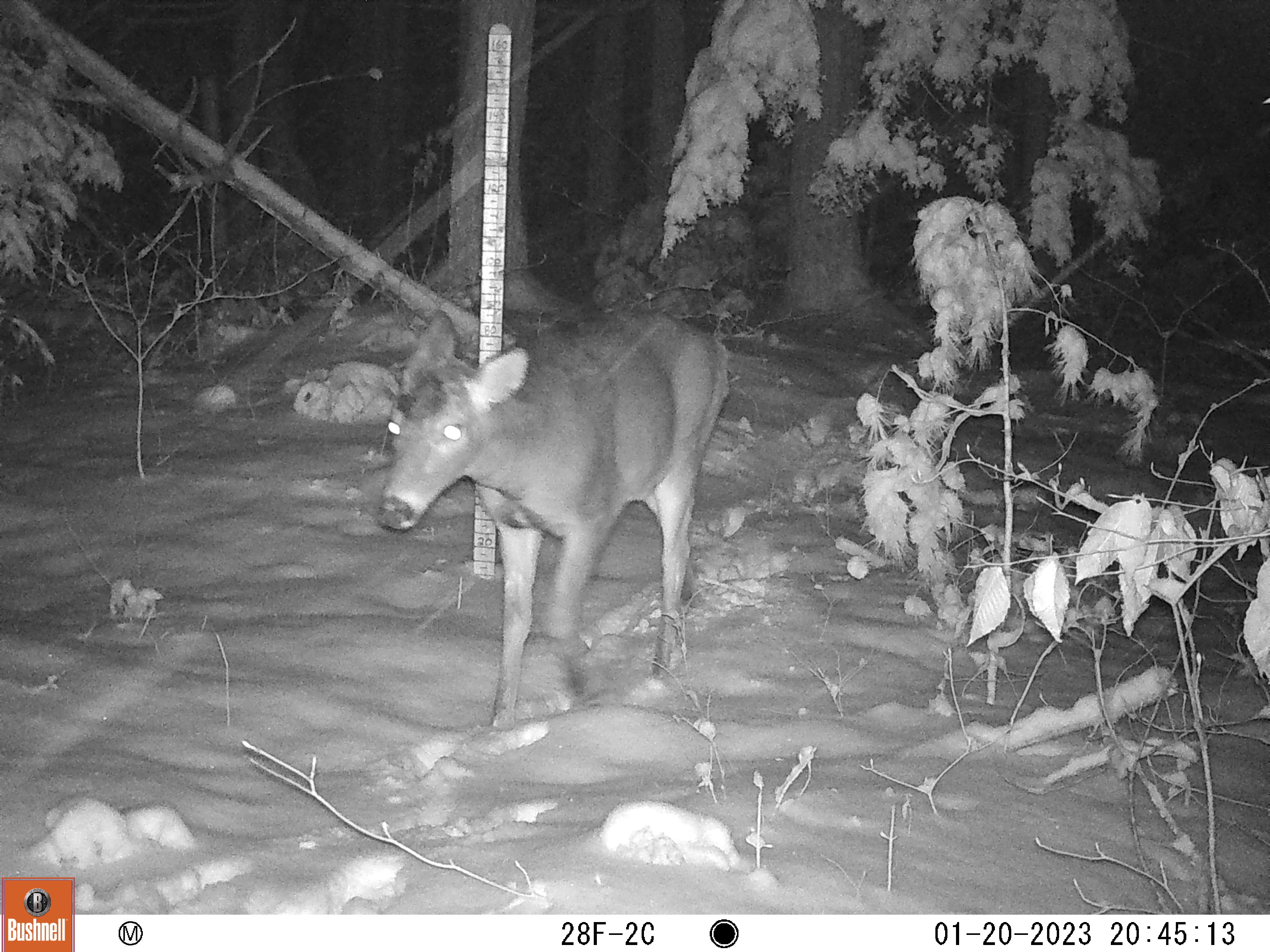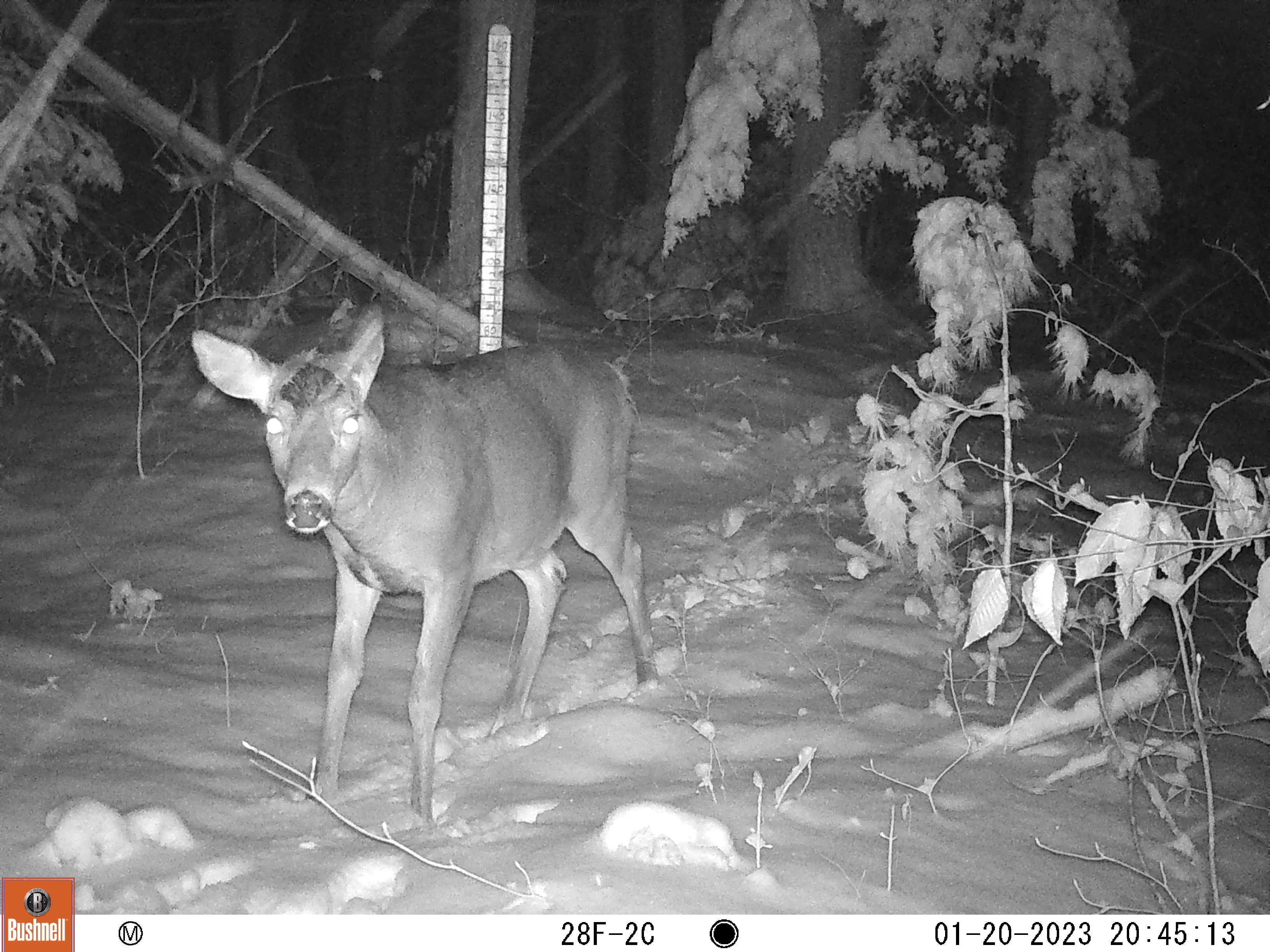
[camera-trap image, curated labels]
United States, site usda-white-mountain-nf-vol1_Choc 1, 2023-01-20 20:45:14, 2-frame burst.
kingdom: Animalia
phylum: Chordata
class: Mammalia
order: Artiodactyla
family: Cervidae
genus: Odocoileus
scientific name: Odocoileus virginianus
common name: white-tailed deer